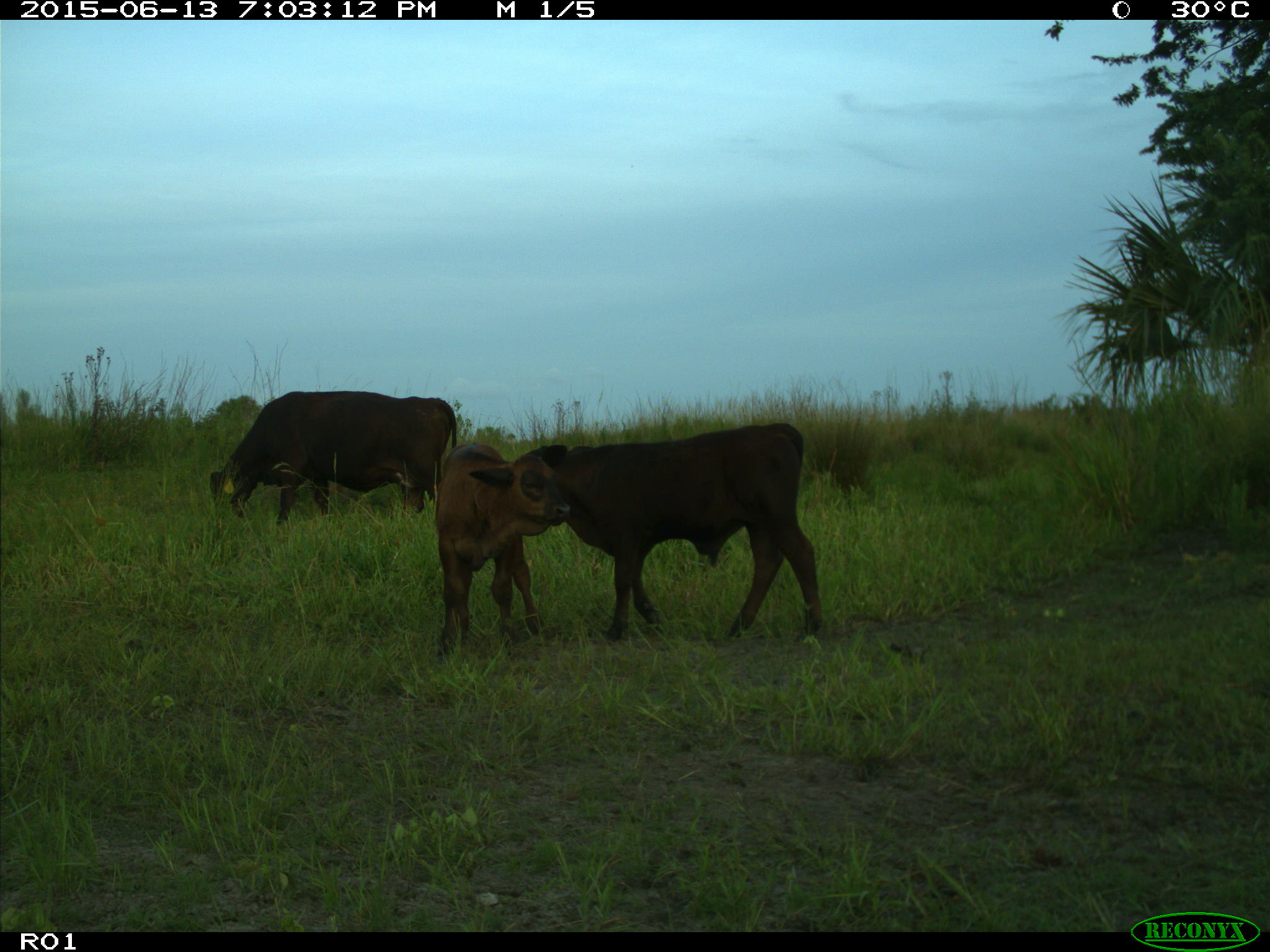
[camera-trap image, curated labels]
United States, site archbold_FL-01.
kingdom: Animalia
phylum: Chordata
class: Mammalia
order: Artiodactyla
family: Bovidae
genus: Bos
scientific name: Bos taurus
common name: domestic cow